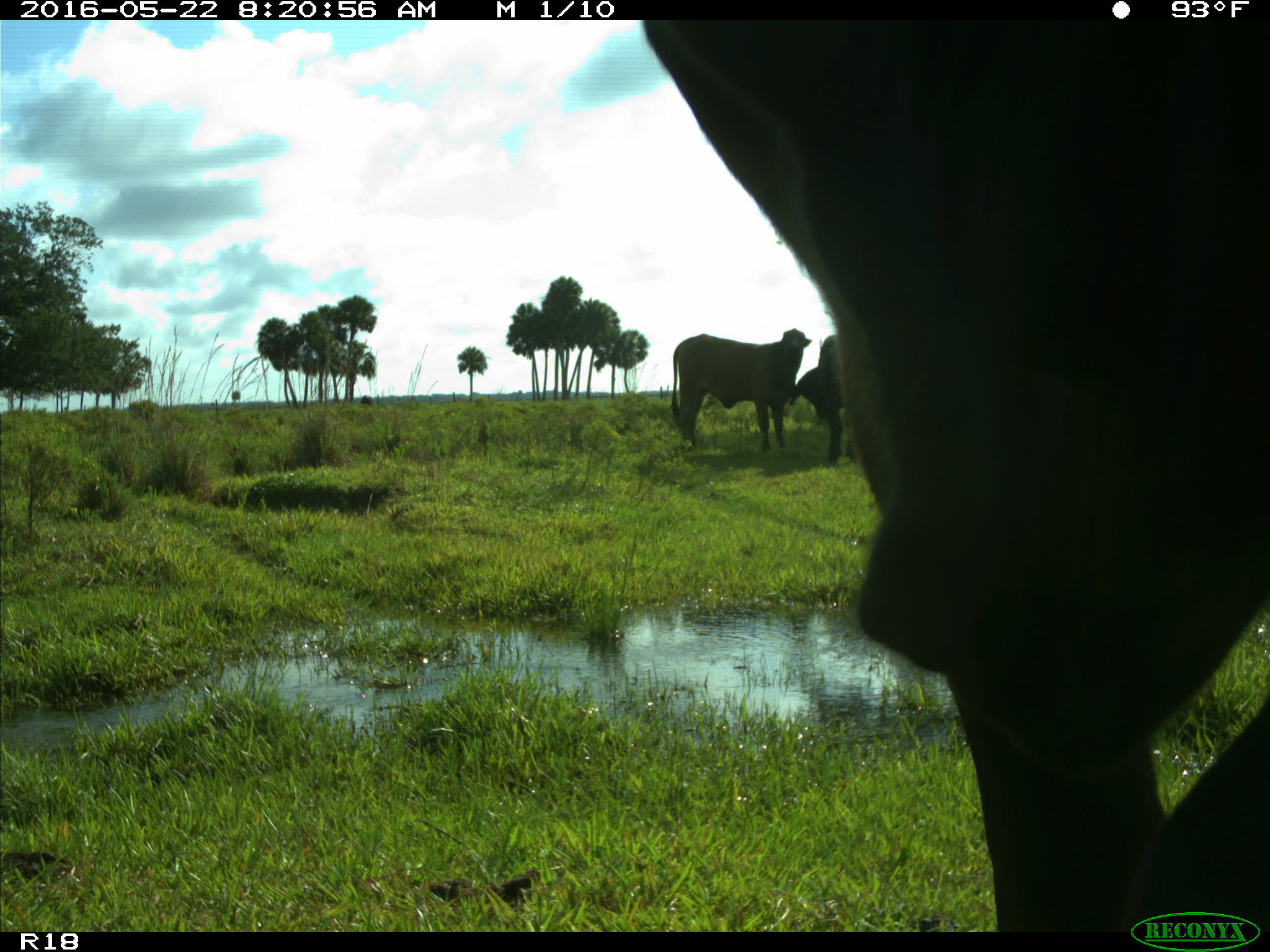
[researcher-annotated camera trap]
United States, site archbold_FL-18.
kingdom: Animalia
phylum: Chordata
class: Mammalia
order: Artiodactyla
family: Bovidae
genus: Bos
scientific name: Bos taurus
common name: domestic cow